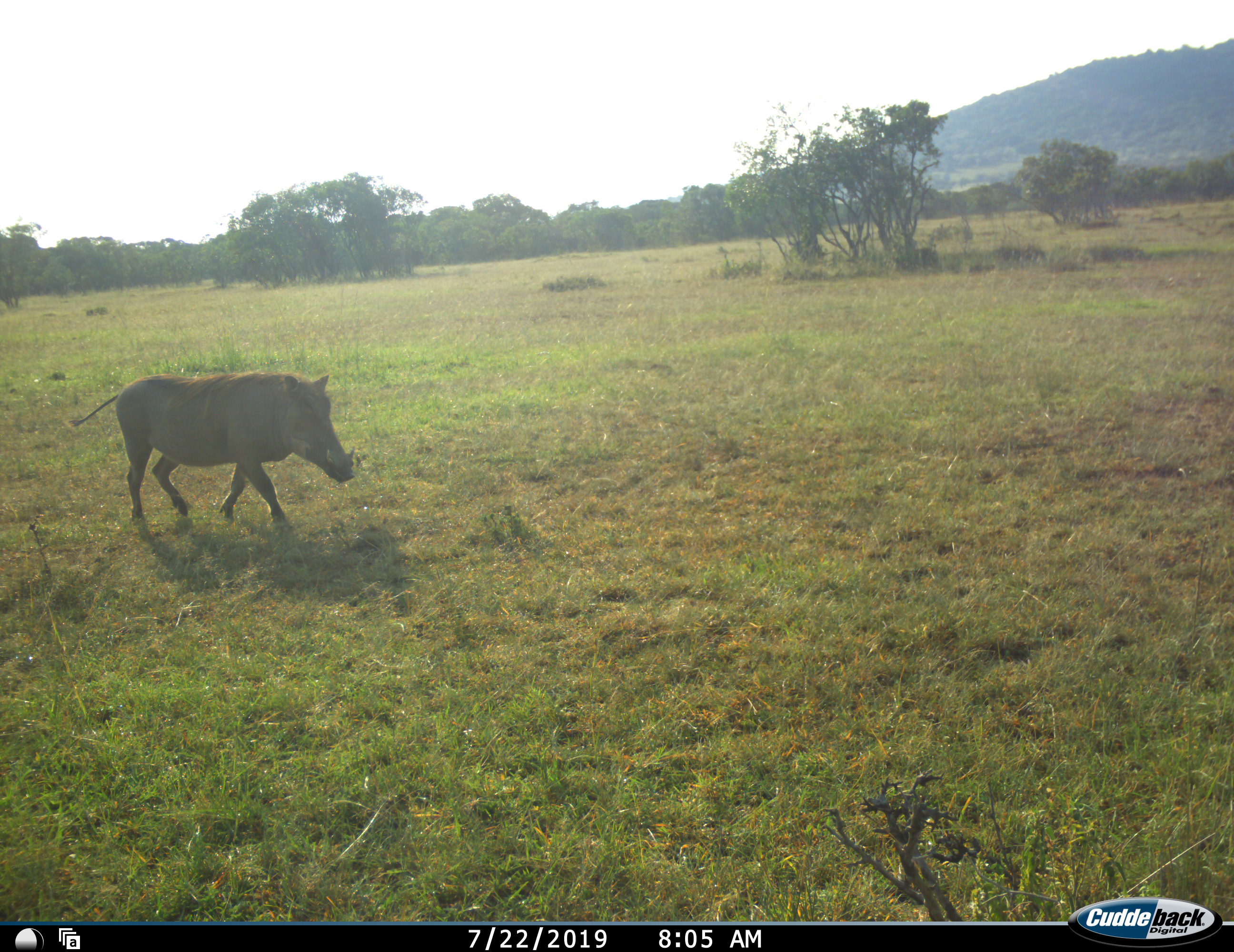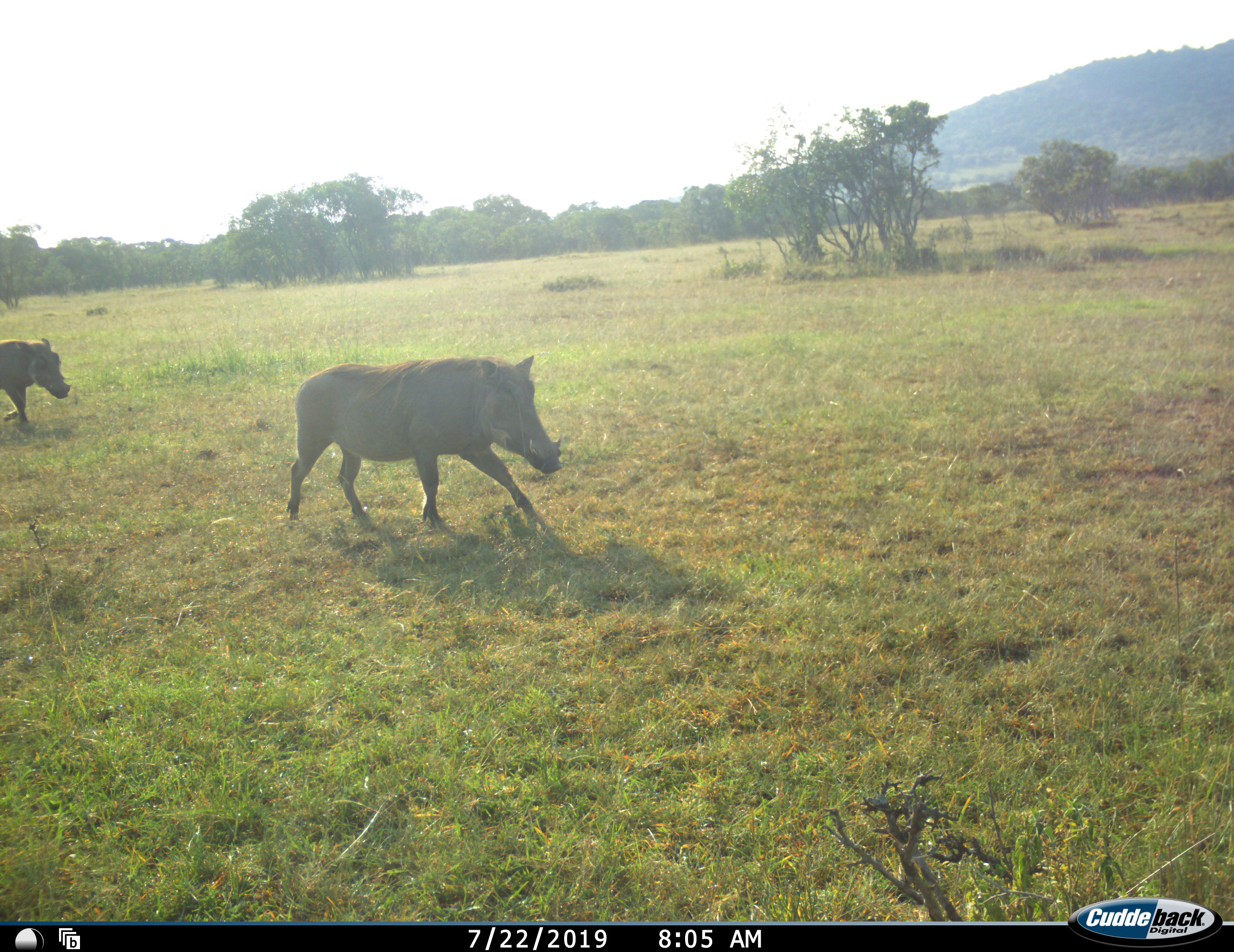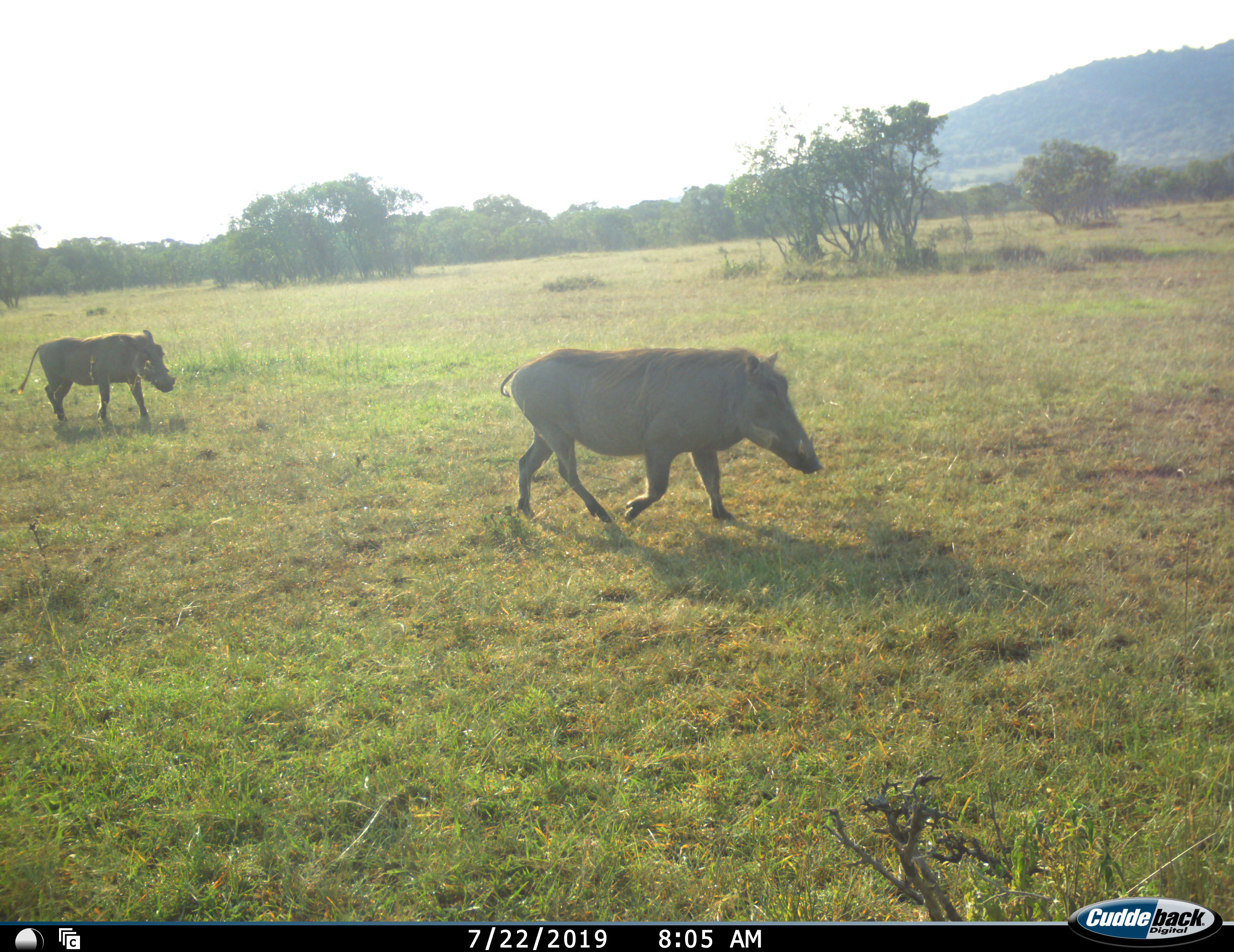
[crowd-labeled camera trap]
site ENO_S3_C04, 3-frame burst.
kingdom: Animalia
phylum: Chordata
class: Mammalia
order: Artiodactyla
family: Suidae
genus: Phacochoerus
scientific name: Phacochoerus africanus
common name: warthog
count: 2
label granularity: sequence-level